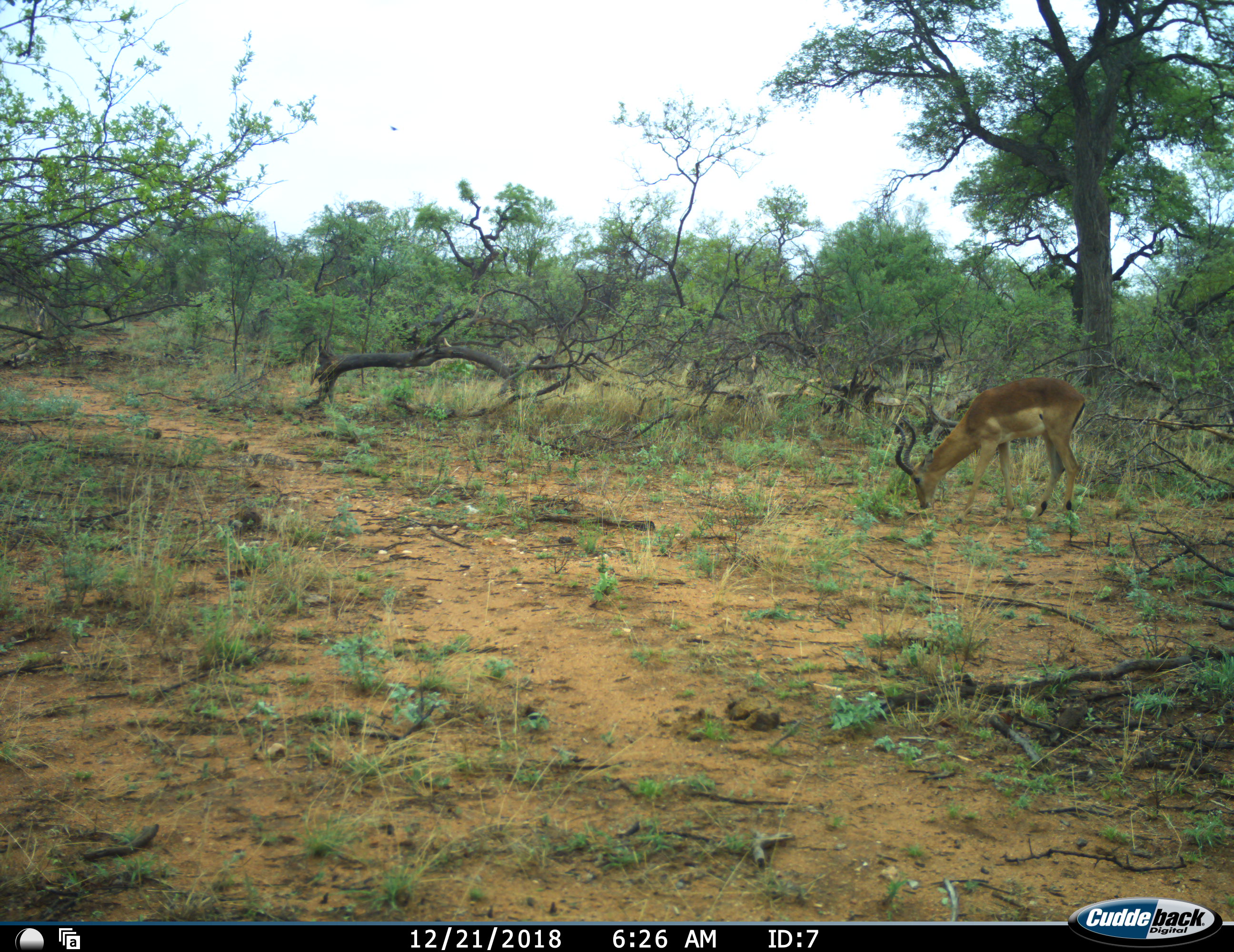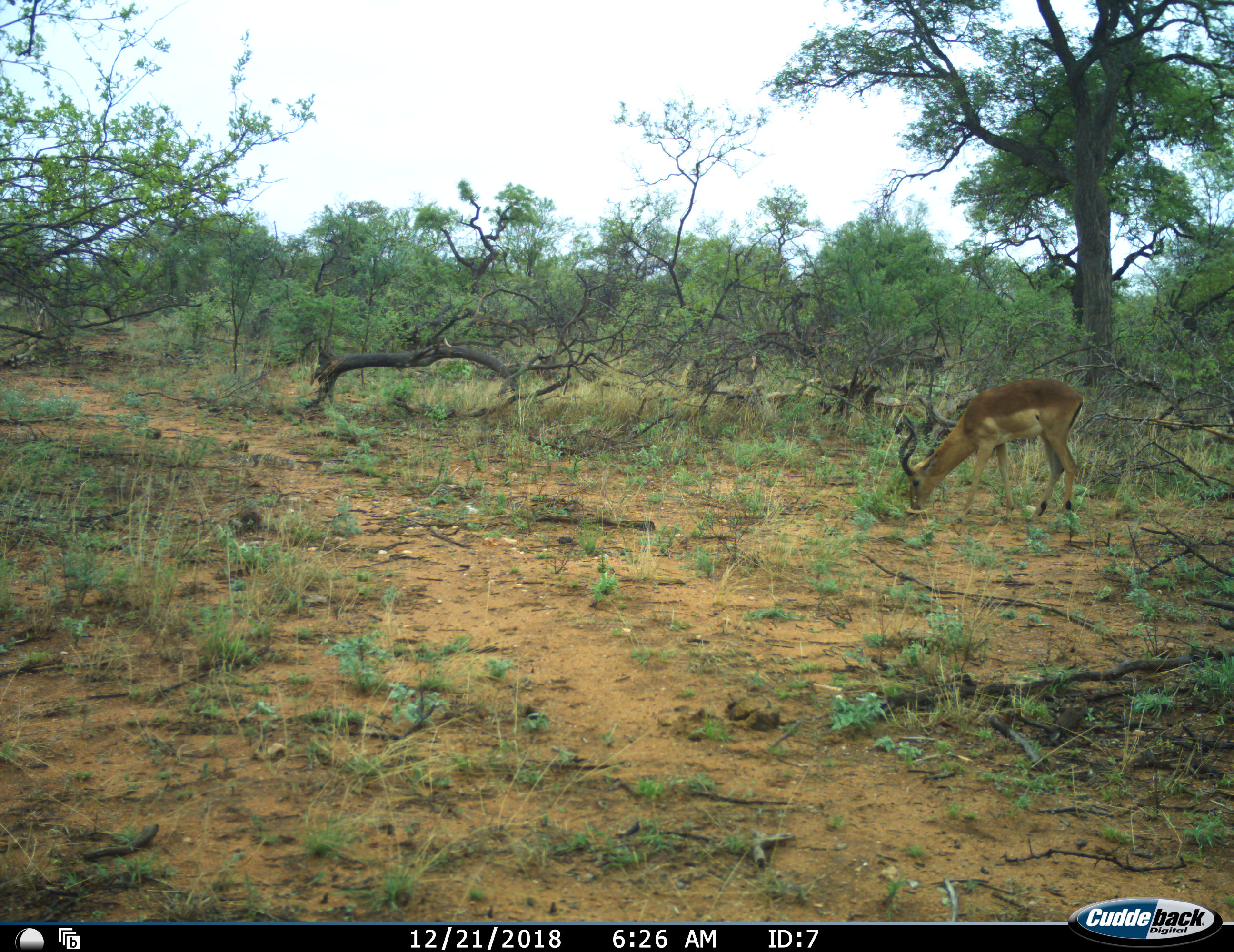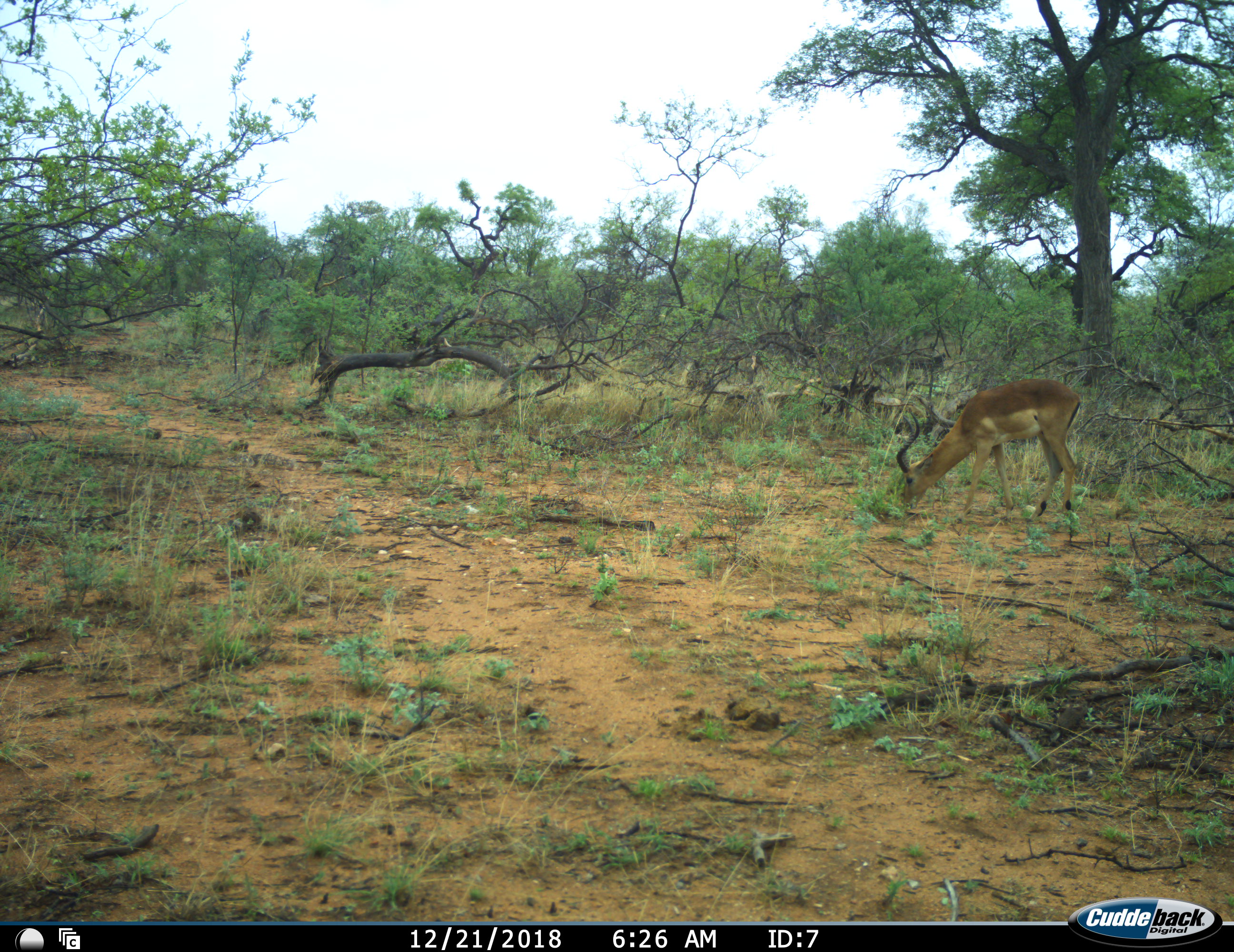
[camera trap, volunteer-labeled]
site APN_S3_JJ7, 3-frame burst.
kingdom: Animalia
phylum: Chordata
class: Mammalia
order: Artiodactyla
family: Bovidae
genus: Aepyceros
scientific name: Aepyceros melampus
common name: impala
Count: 1.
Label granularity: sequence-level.